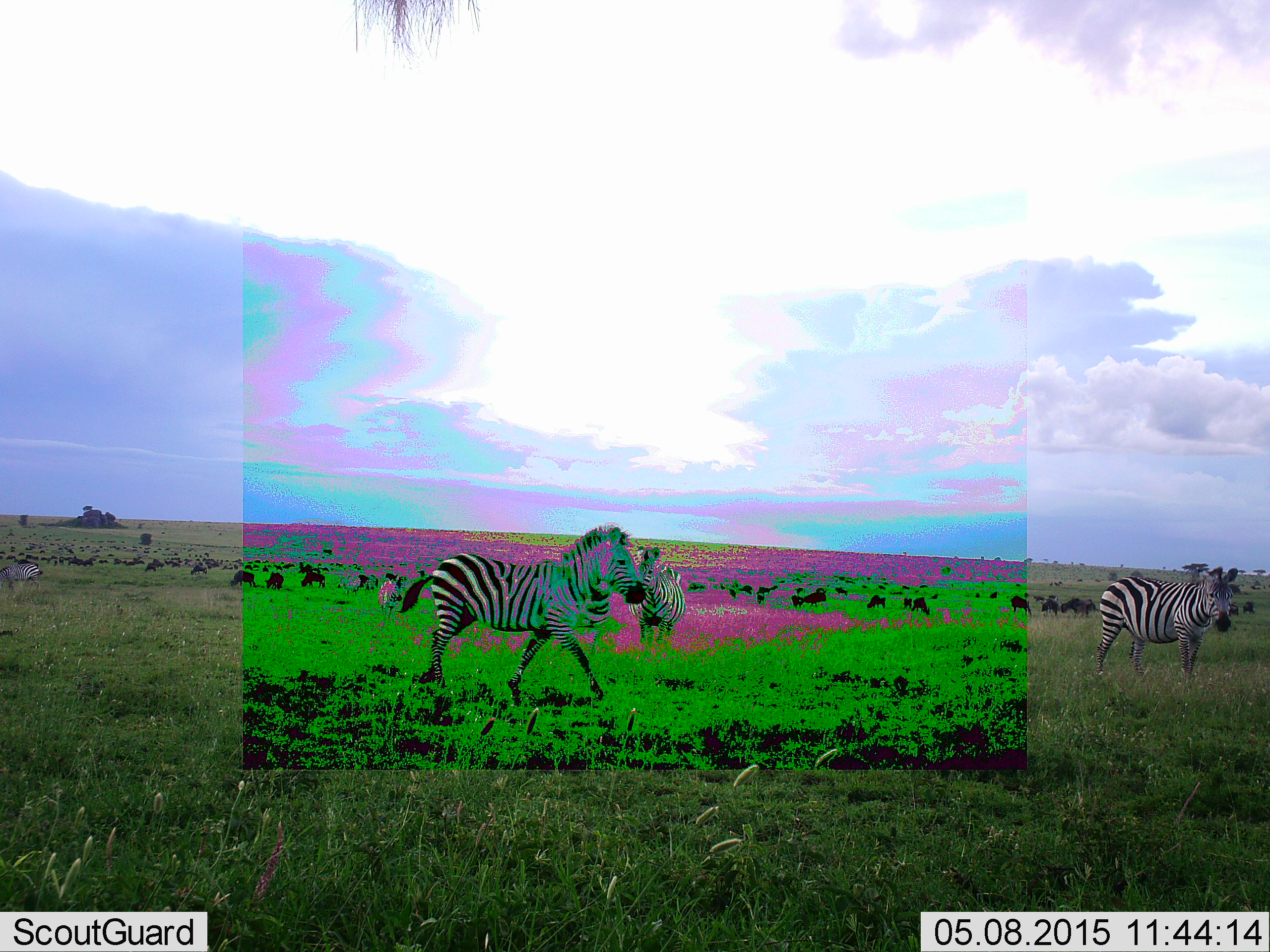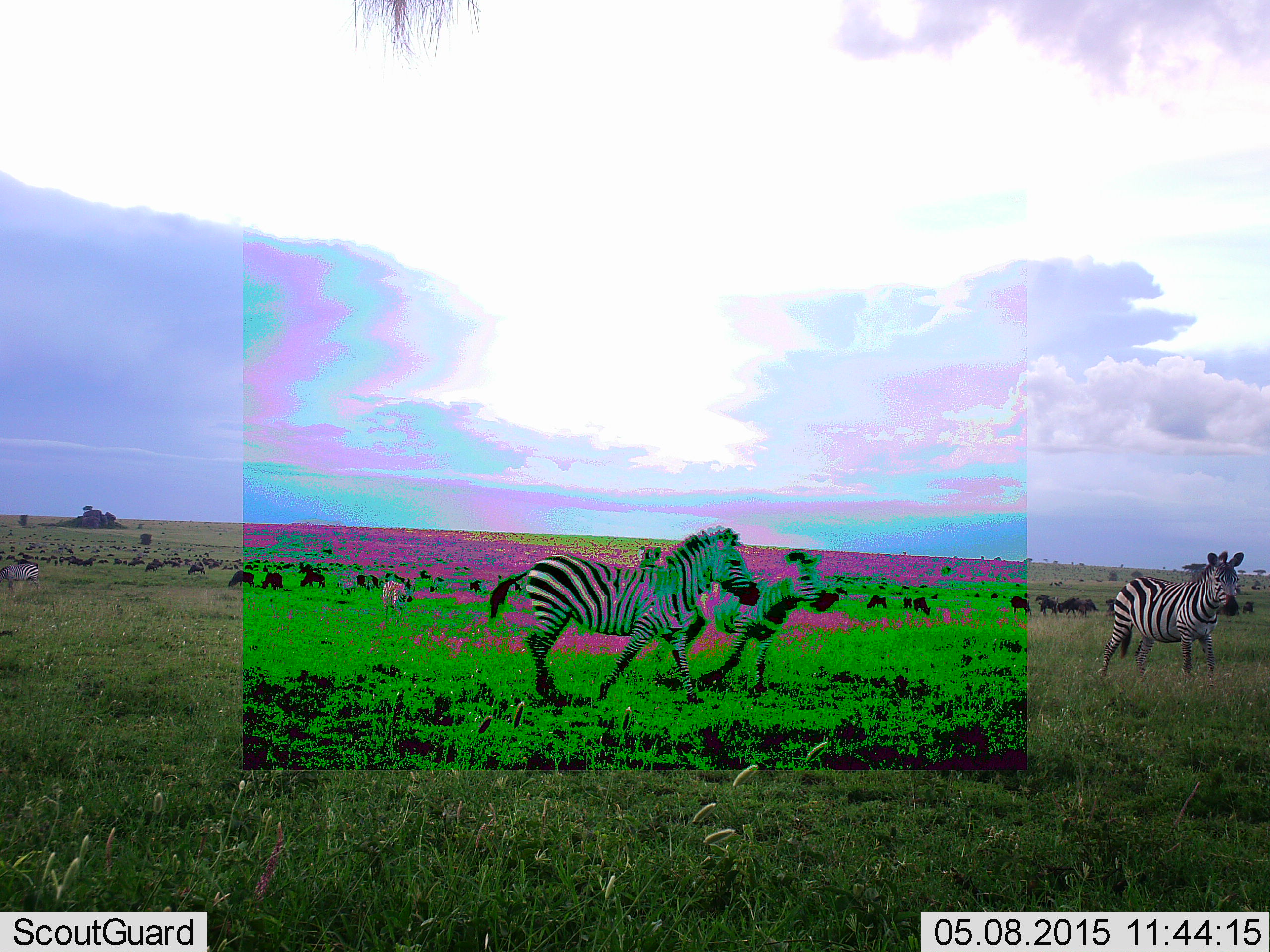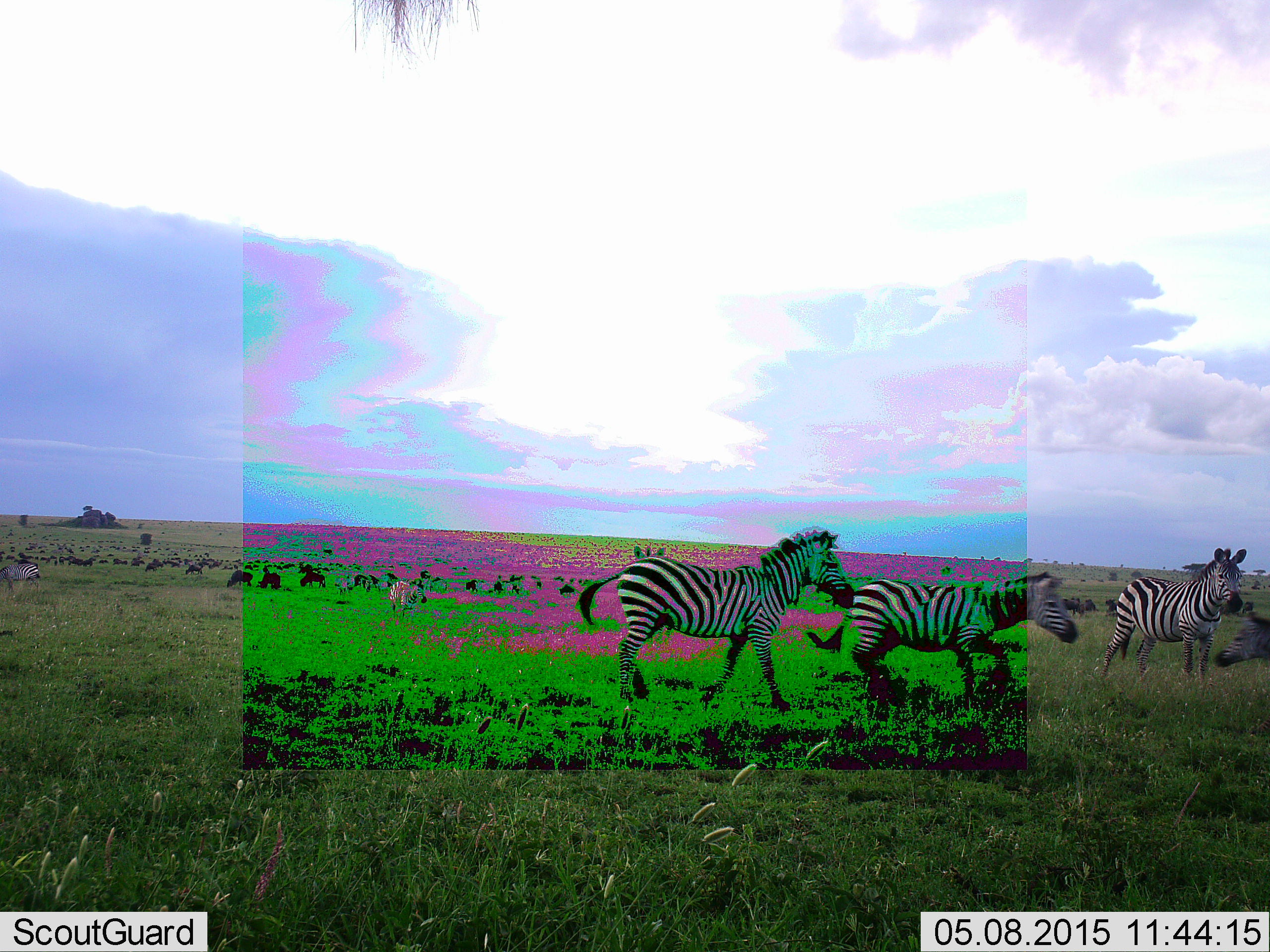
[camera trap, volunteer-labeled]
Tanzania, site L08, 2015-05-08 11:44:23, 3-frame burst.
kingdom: Animalia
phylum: Chordata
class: Mammalia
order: Perissodactyla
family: Equidae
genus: Equus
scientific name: Equus quagga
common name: plains zebra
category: zebra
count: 3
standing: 0%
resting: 0%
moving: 100%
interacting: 0%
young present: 0%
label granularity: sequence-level